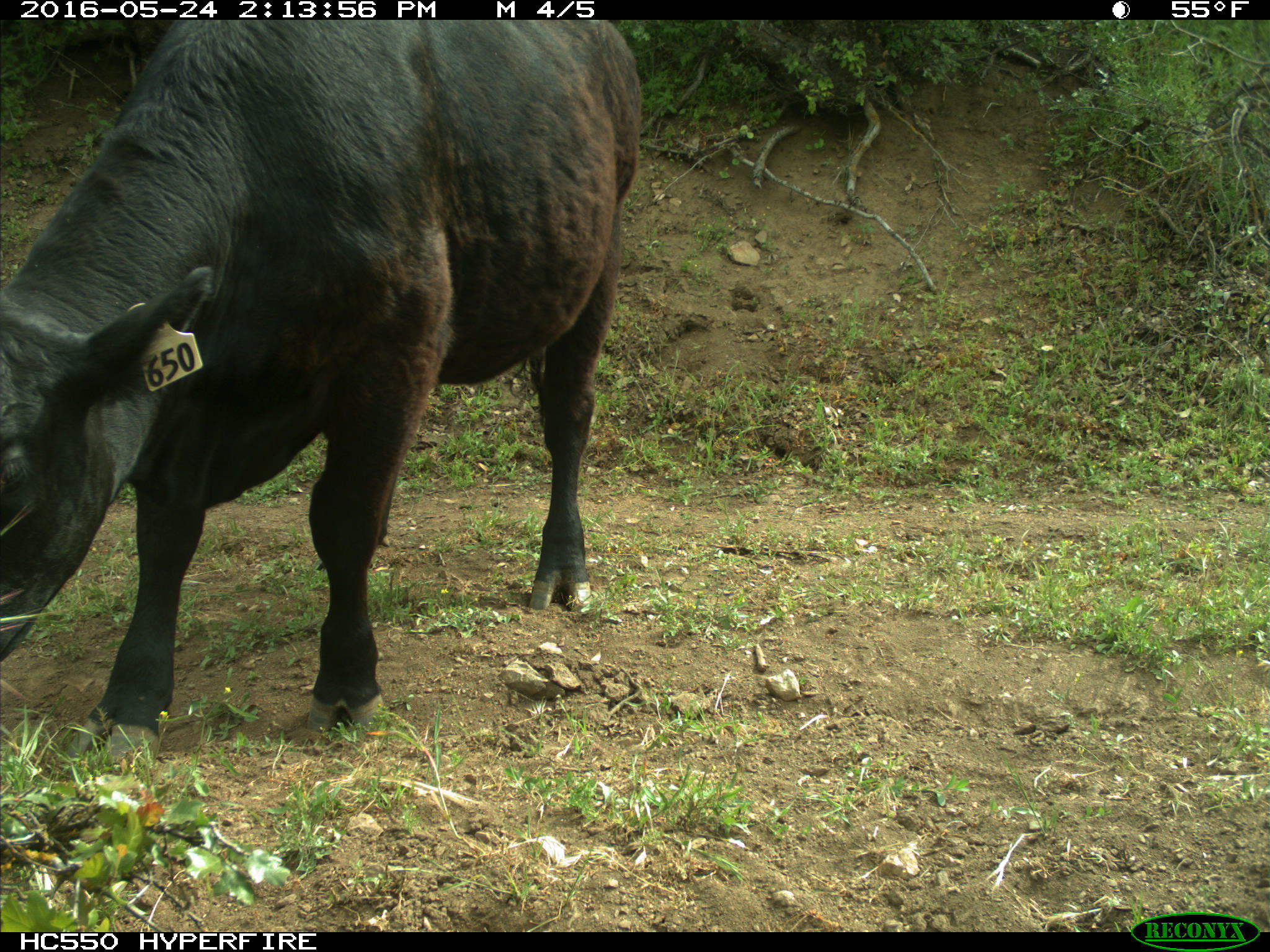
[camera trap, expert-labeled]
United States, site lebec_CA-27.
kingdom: Animalia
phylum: Chordata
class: Mammalia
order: Artiodactyla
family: Bovidae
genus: Bos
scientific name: Bos taurus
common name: domestic cow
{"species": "Bos taurus (domestic cow)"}